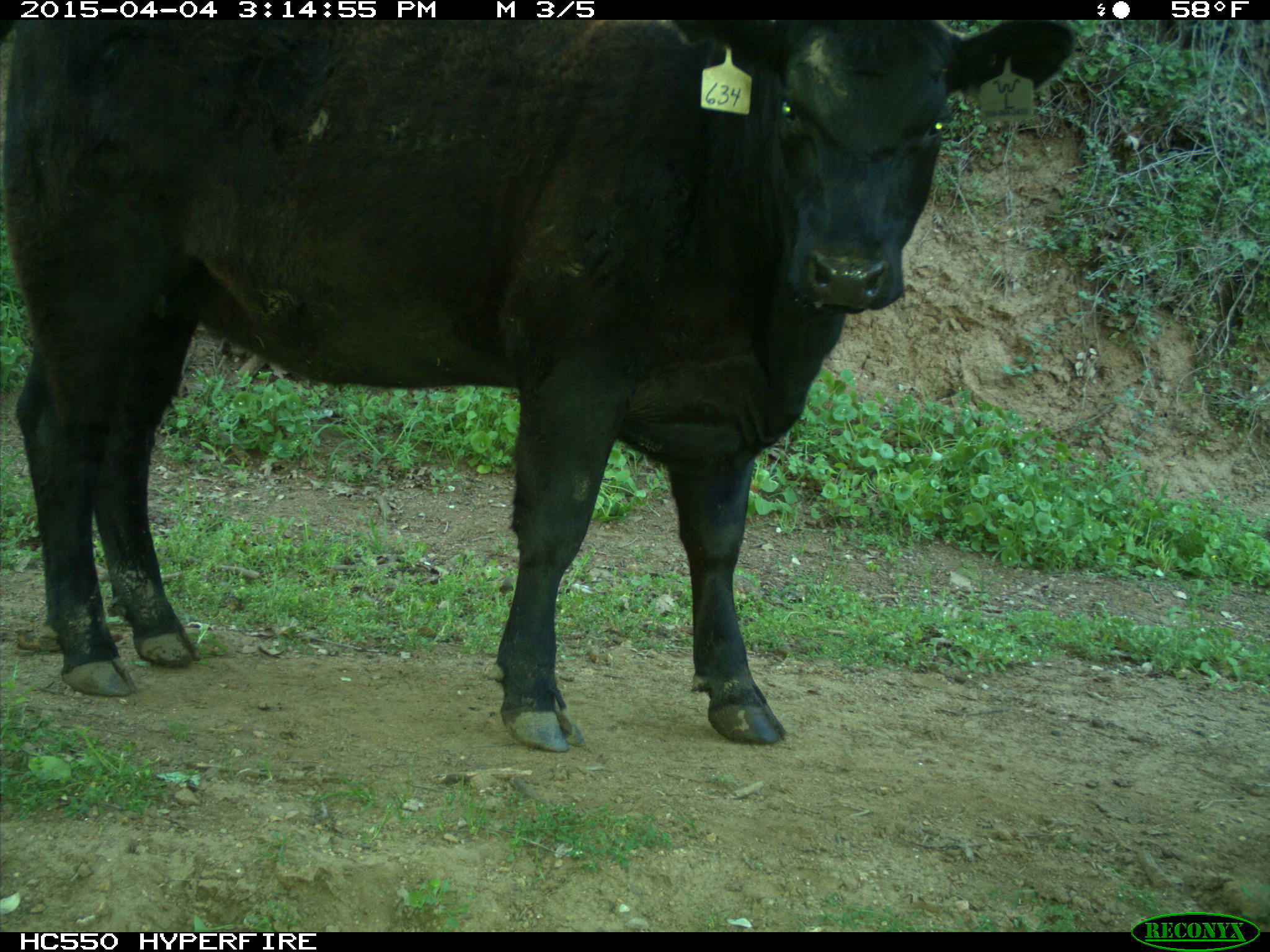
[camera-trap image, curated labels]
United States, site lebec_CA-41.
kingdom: Animalia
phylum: Chordata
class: Mammalia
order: Artiodactyla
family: Bovidae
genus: Bos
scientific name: Bos taurus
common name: domestic cow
Bos taurus (domestic cow).